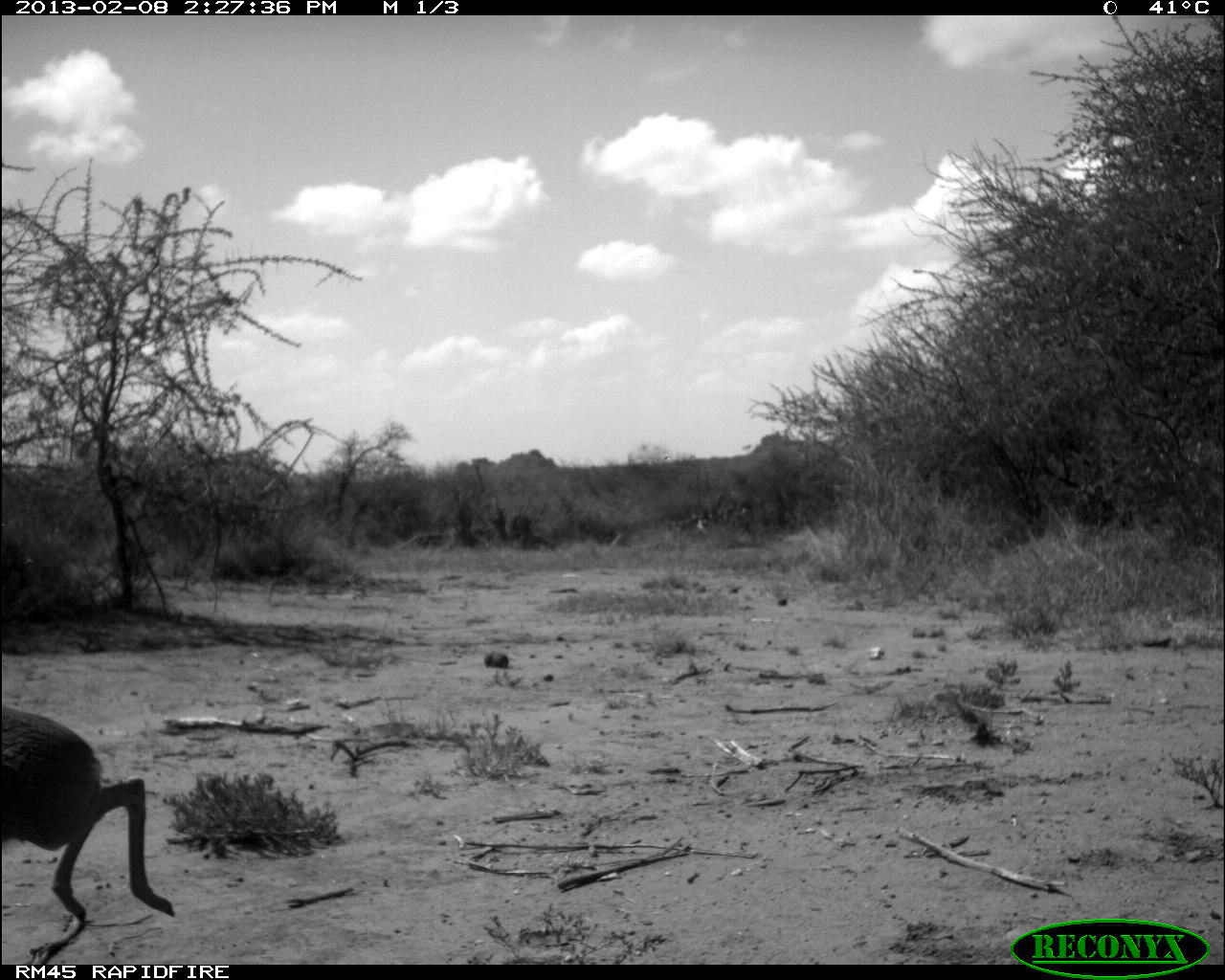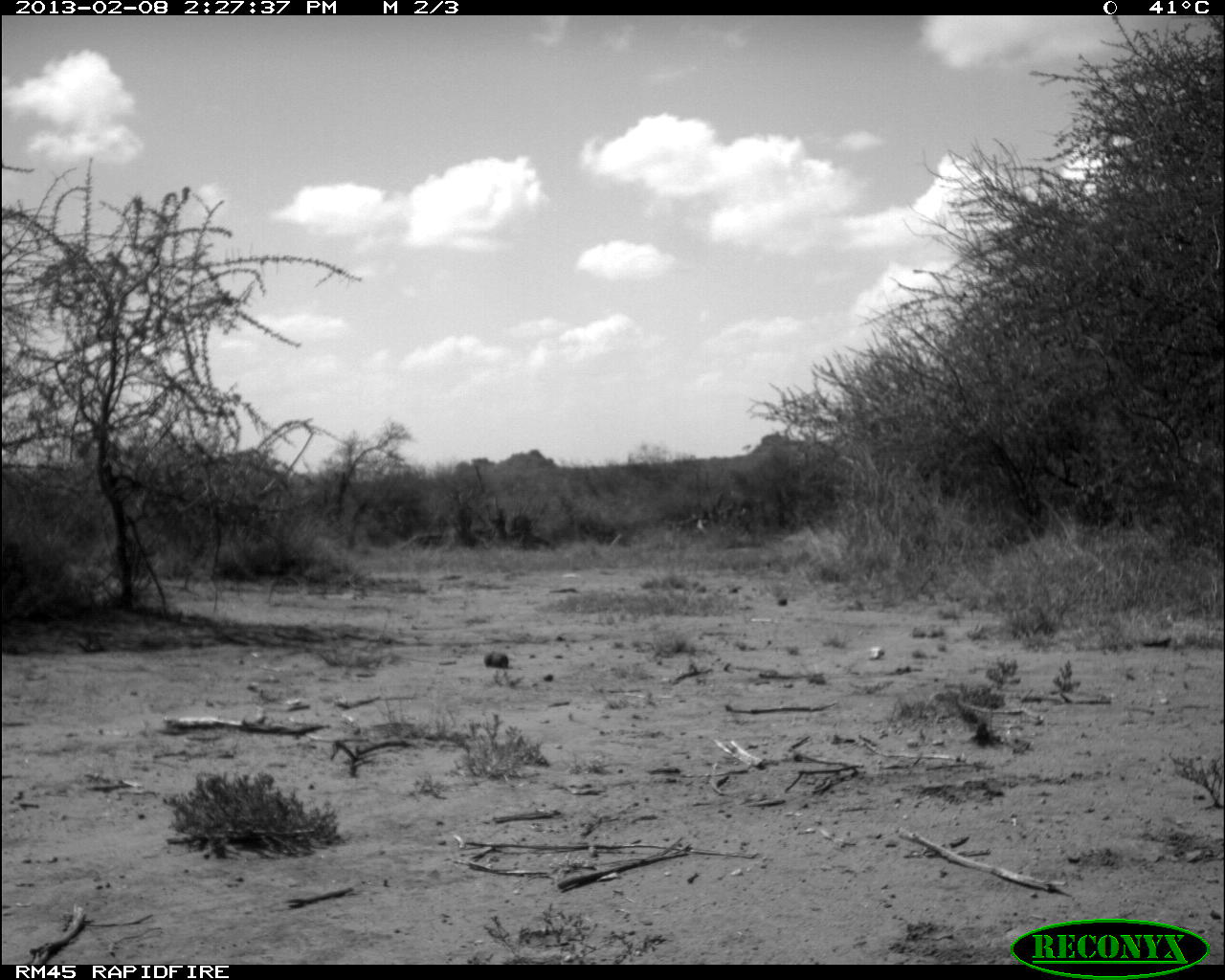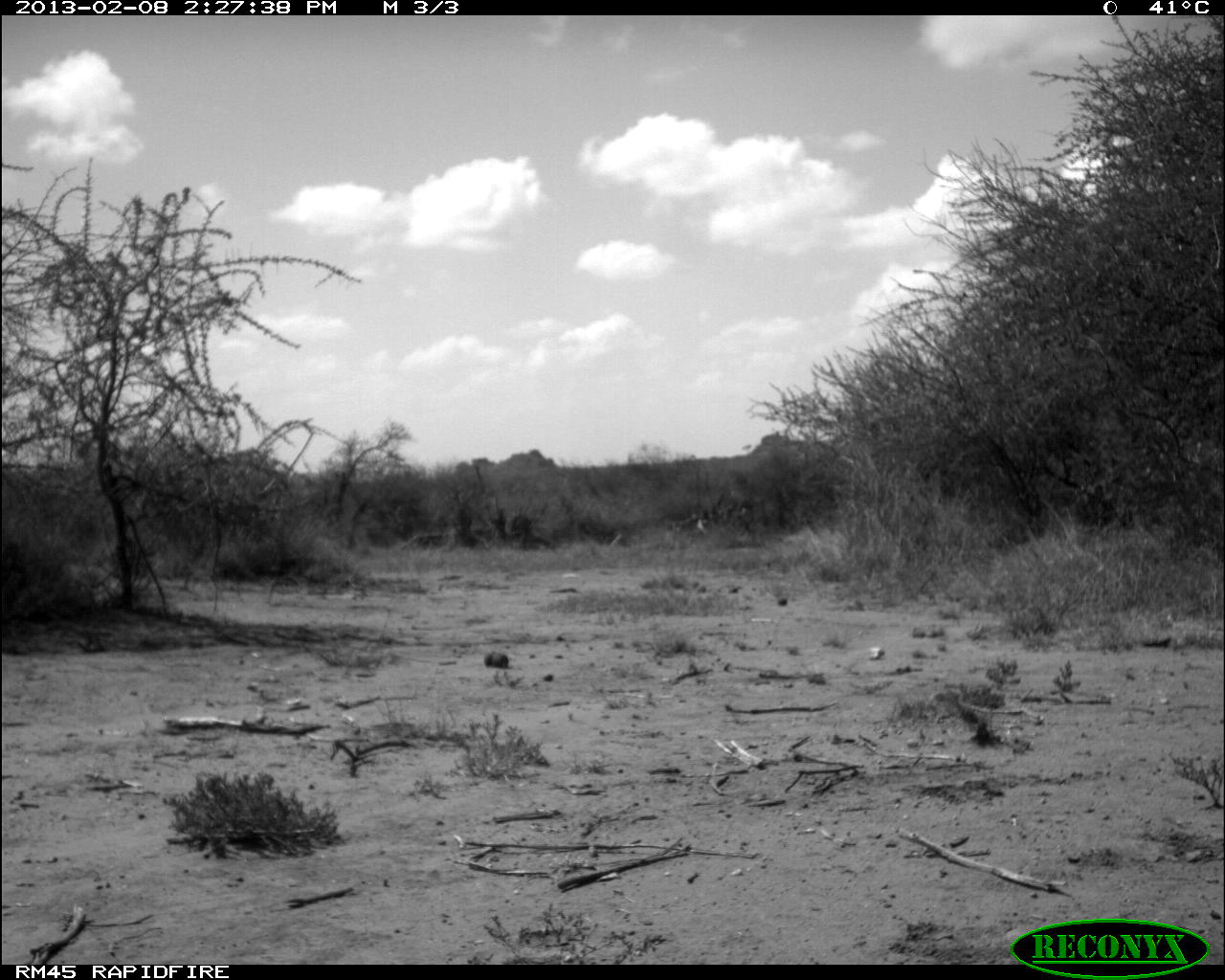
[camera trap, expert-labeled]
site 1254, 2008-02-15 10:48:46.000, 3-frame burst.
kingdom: Animalia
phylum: Chordata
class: Mammalia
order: Artiodactyla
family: Bovidae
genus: Aepyceros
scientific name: Aepyceros melampus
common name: impala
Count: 3.